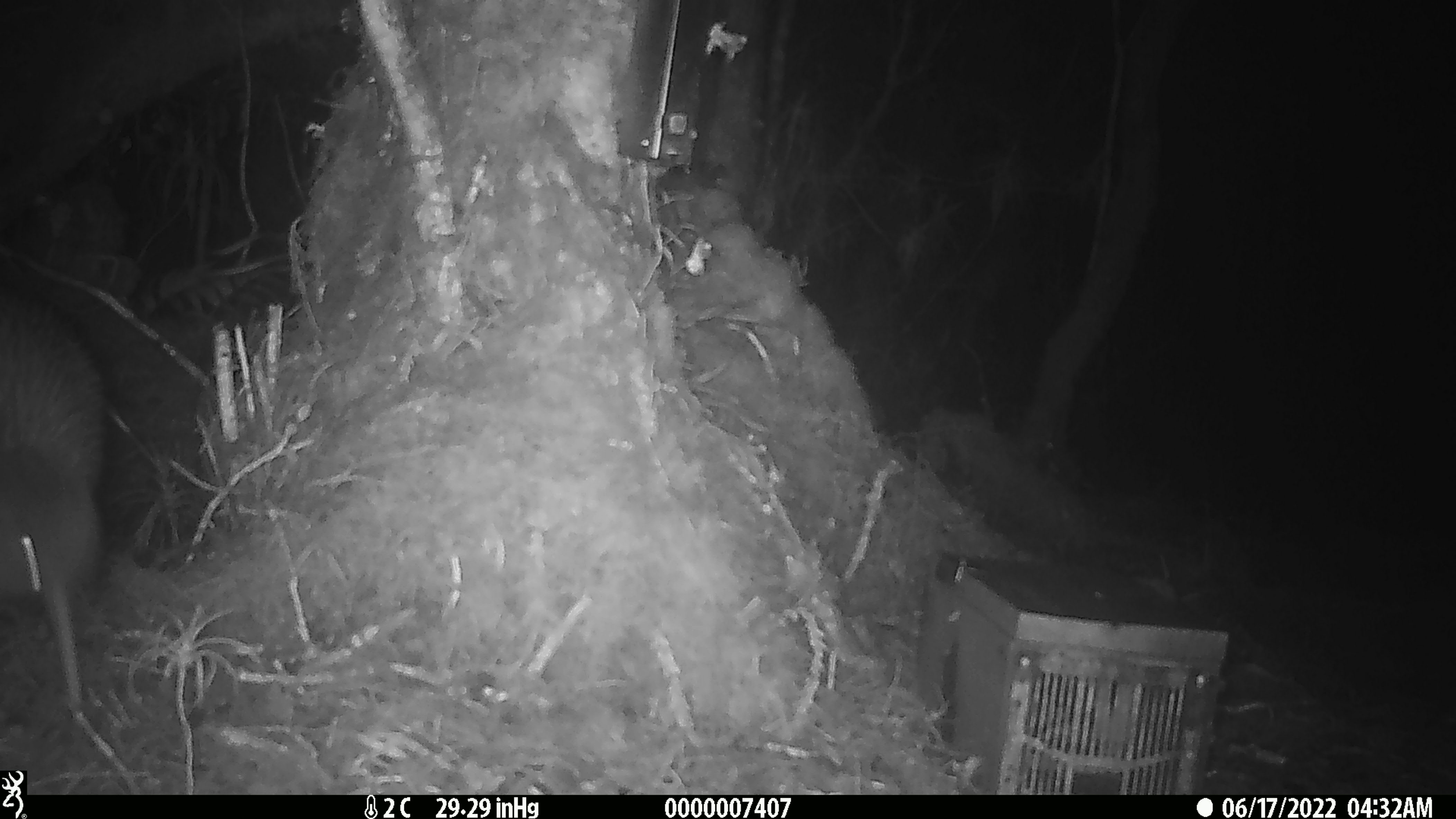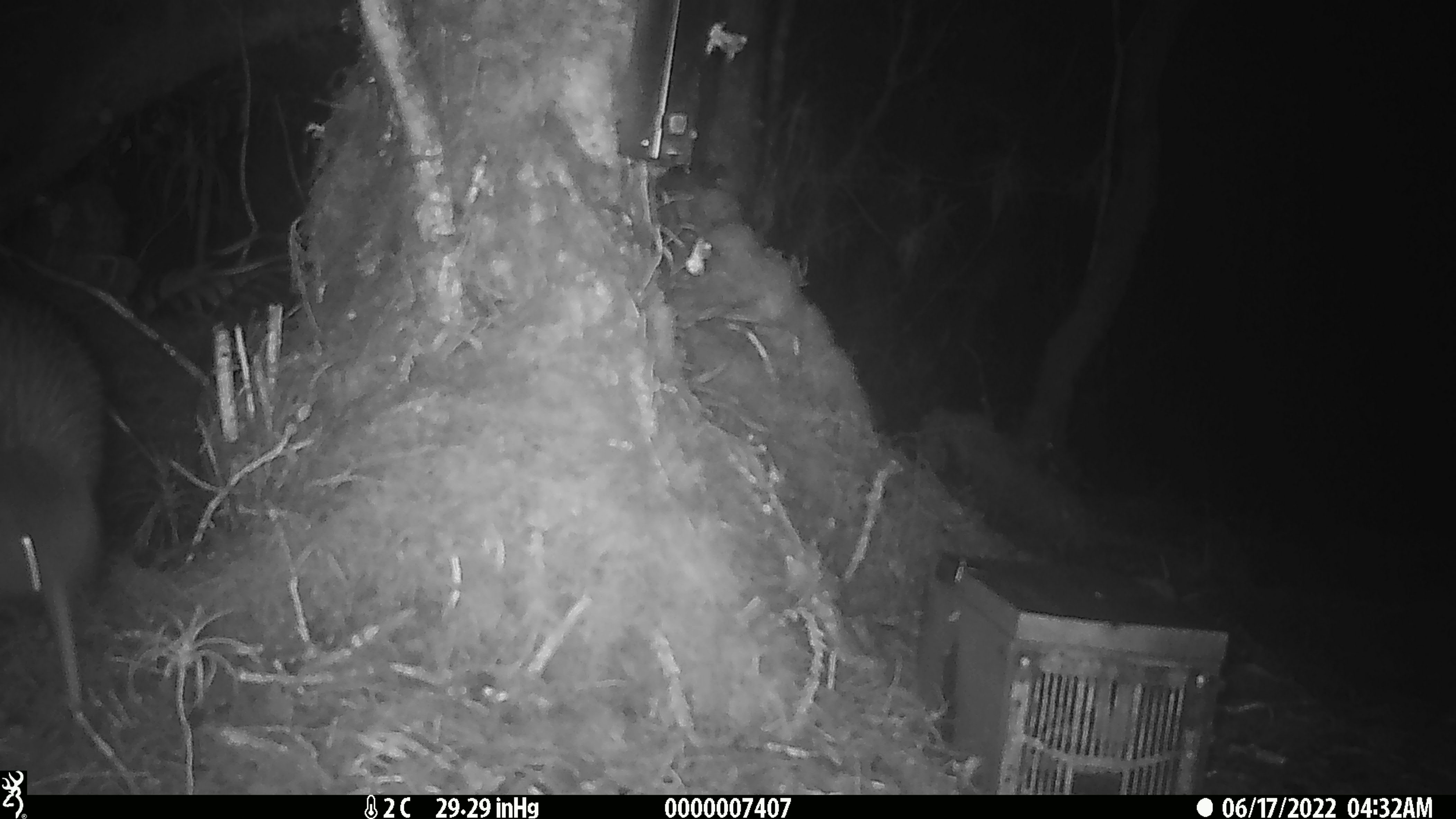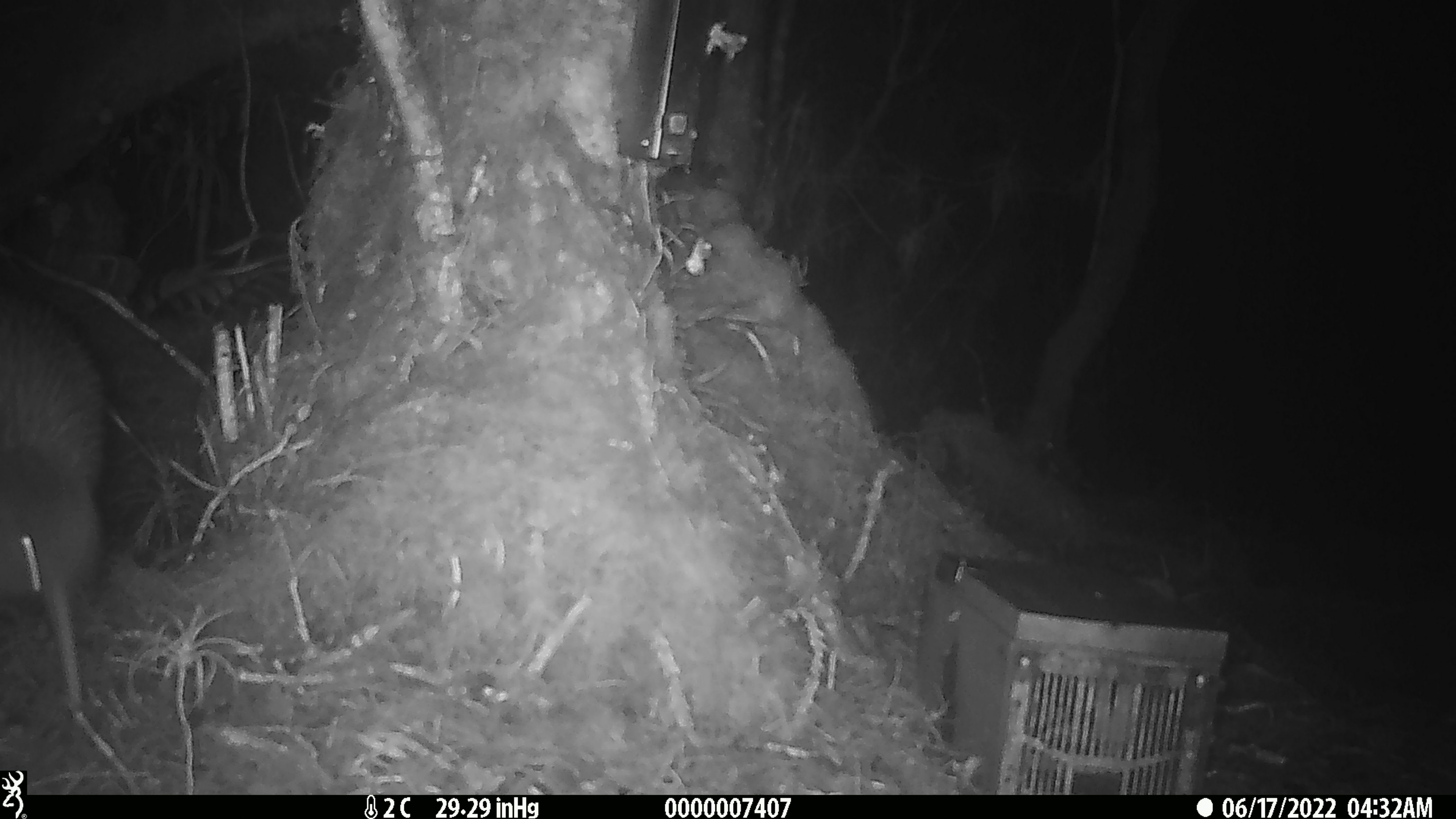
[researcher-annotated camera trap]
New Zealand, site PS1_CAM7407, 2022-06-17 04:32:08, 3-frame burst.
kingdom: Animalia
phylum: Chordata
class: Aves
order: Apterygiformes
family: Apterygidae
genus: Apteryx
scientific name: Apteryx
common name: kiwi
Kiwi (Apteryx).